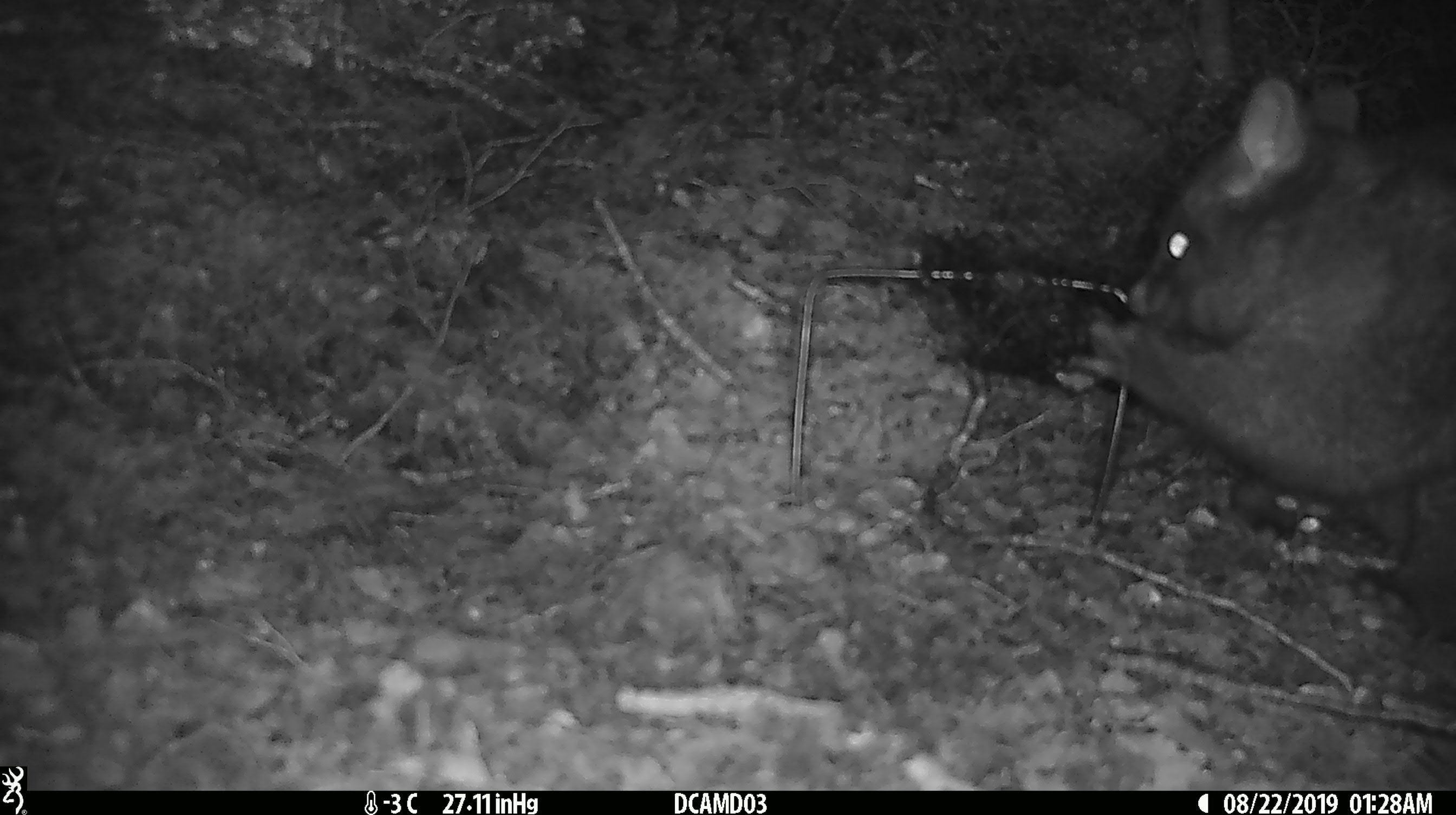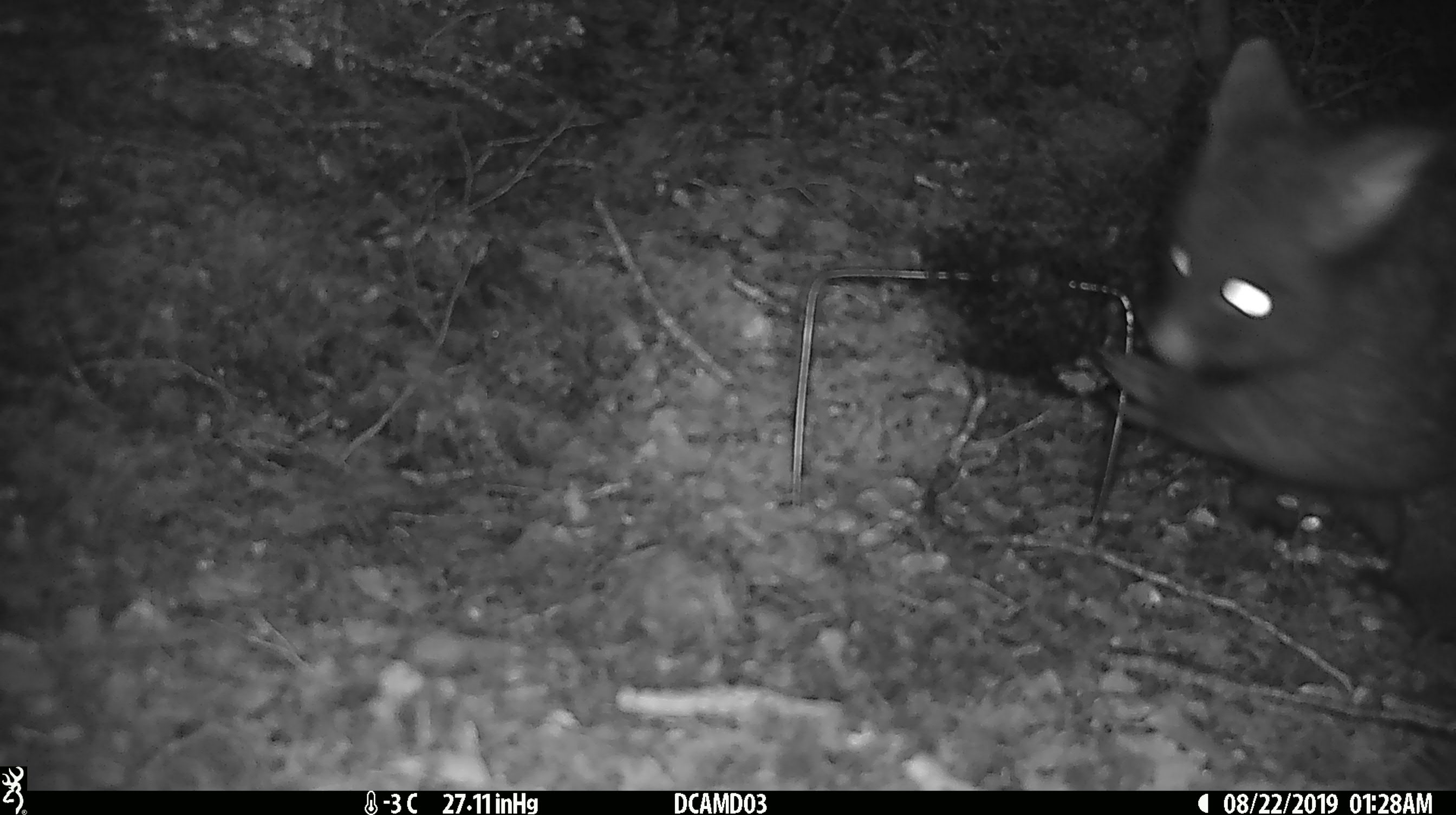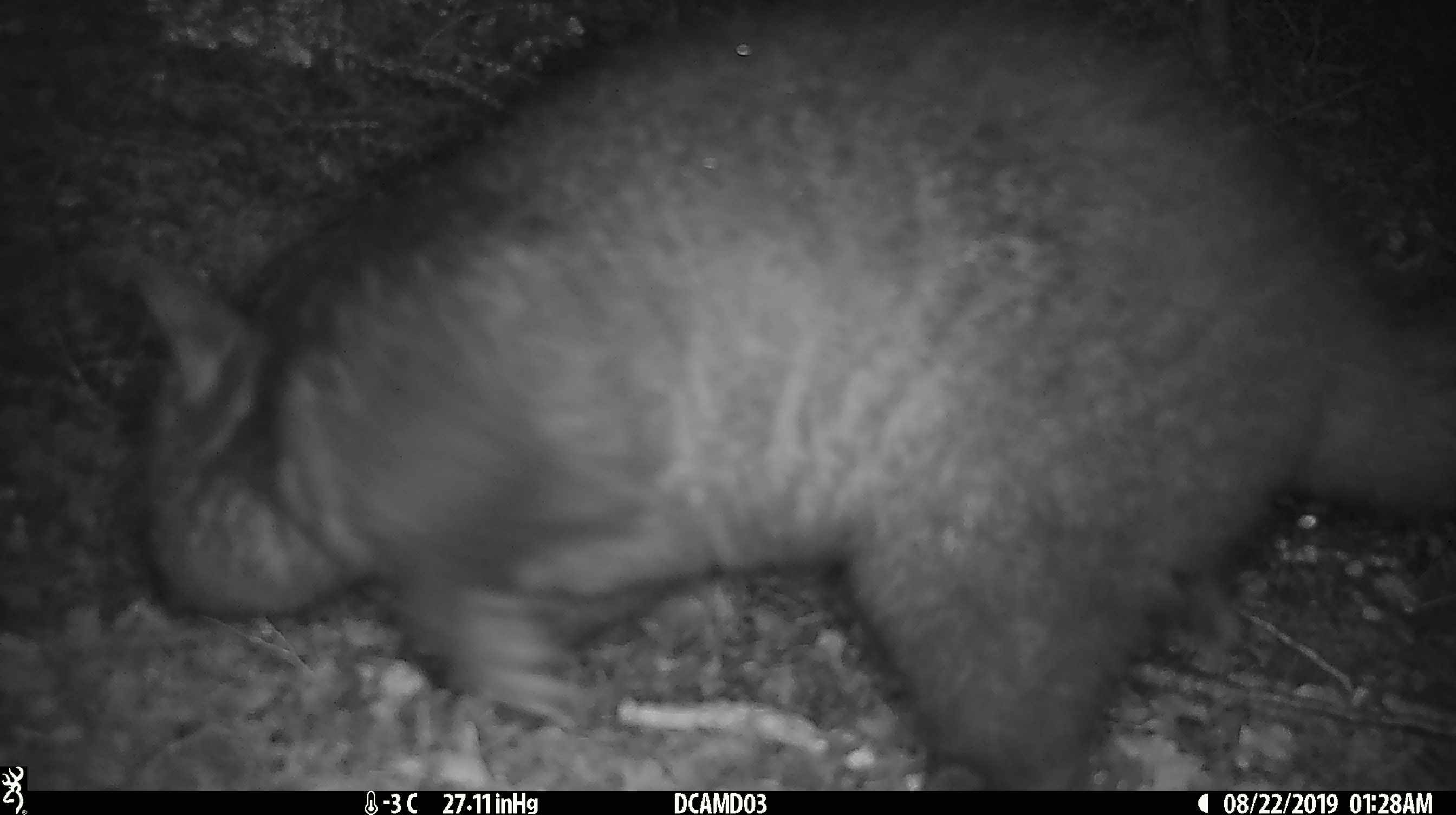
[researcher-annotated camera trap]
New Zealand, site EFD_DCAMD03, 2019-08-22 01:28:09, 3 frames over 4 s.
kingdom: Animalia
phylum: Chordata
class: Mammalia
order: Diprotodontia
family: Phalangeridae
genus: Trichosurus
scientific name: Trichosurus vulpecula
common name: common brushtail possum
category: possum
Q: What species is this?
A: Possum (common brushtail possum) (Trichosurus vulpecula).